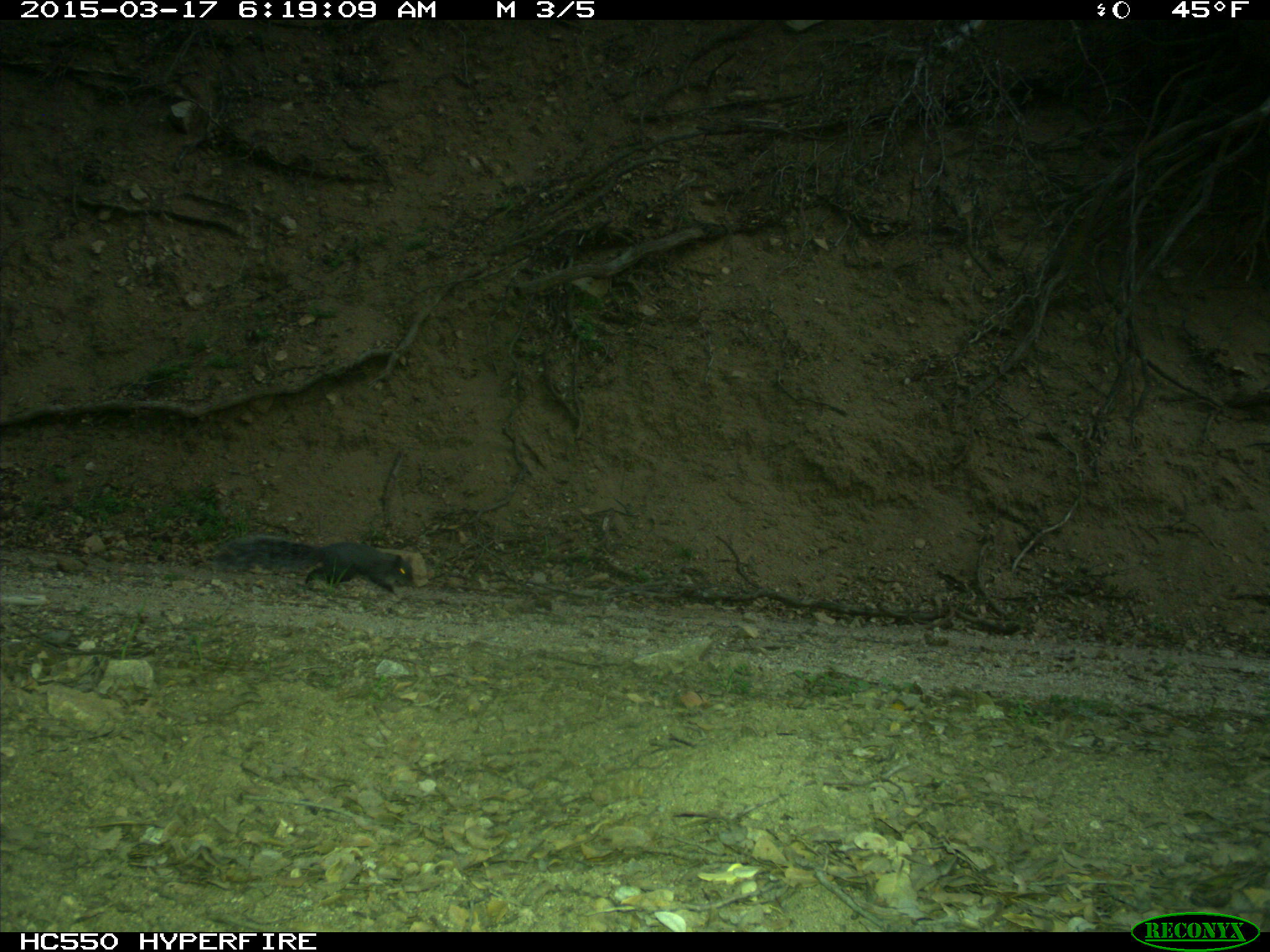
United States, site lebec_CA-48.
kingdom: Animalia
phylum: Chordata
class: Mammalia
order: Rodentia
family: Sciuridae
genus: Sciurus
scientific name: Sciurus carolinensis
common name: eastern gray squirrel